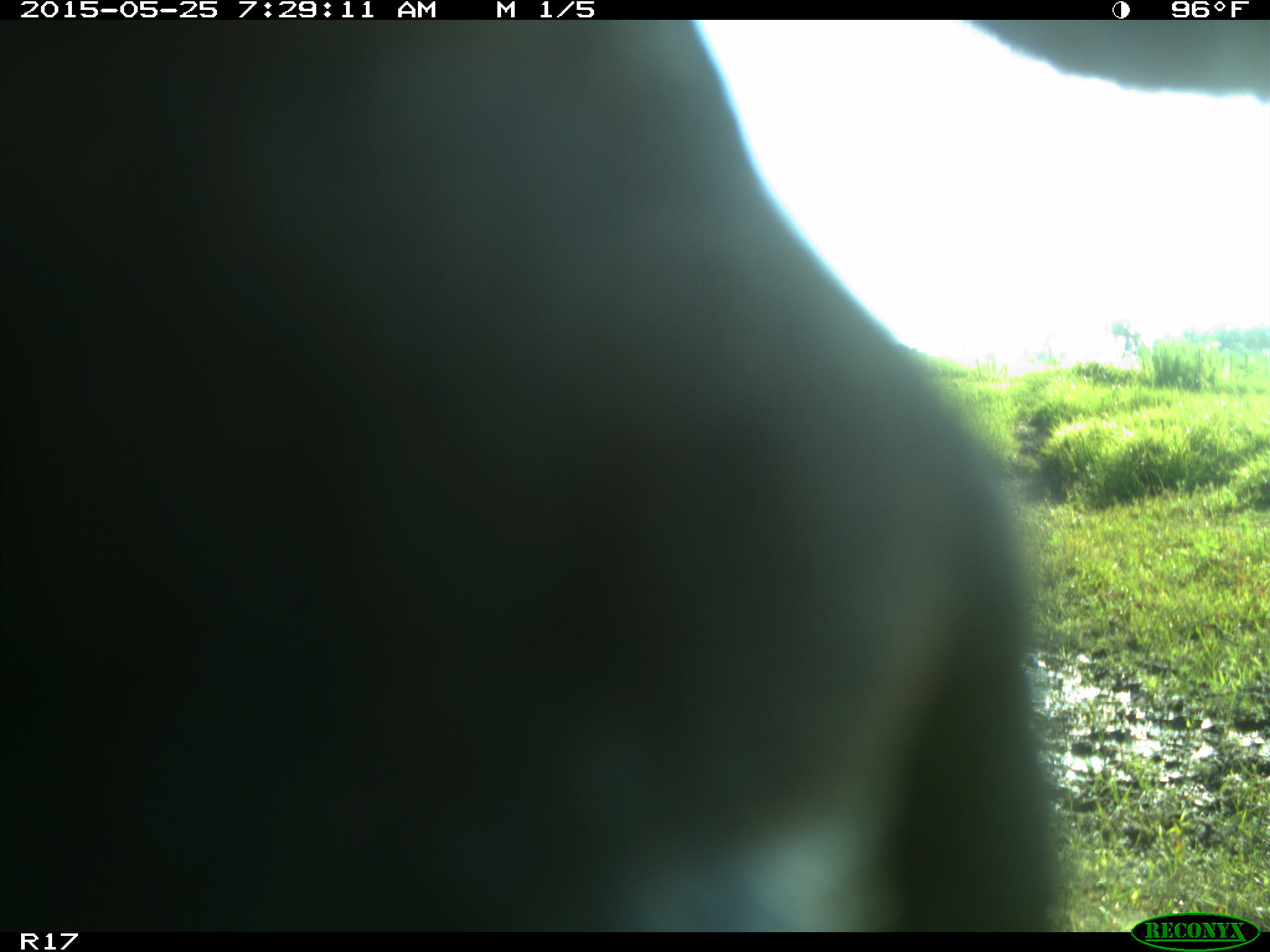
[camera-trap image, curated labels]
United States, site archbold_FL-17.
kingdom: Animalia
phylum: Chordata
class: Mammalia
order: Artiodactyla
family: Bovidae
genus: Bos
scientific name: Bos taurus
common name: domestic cow